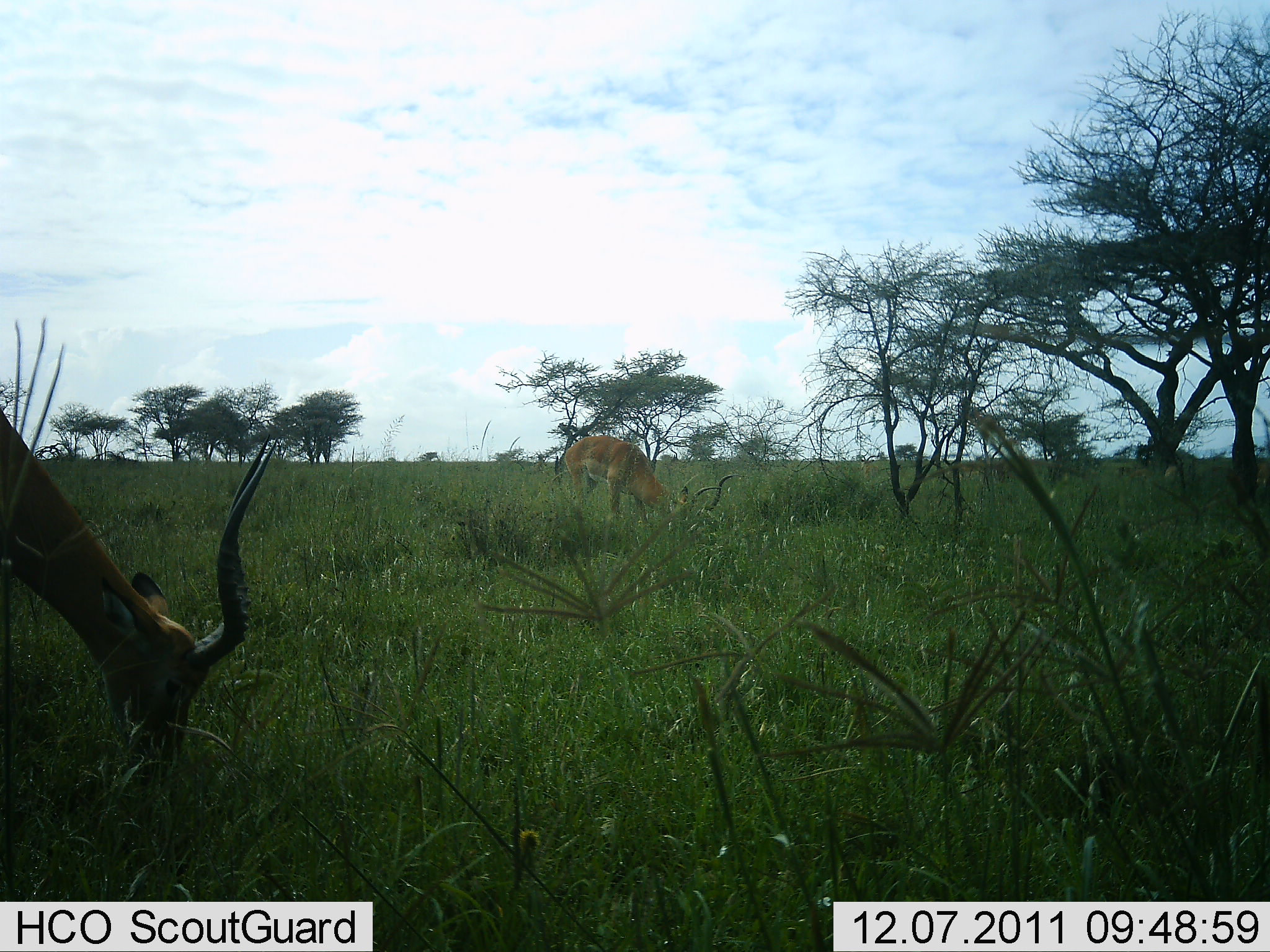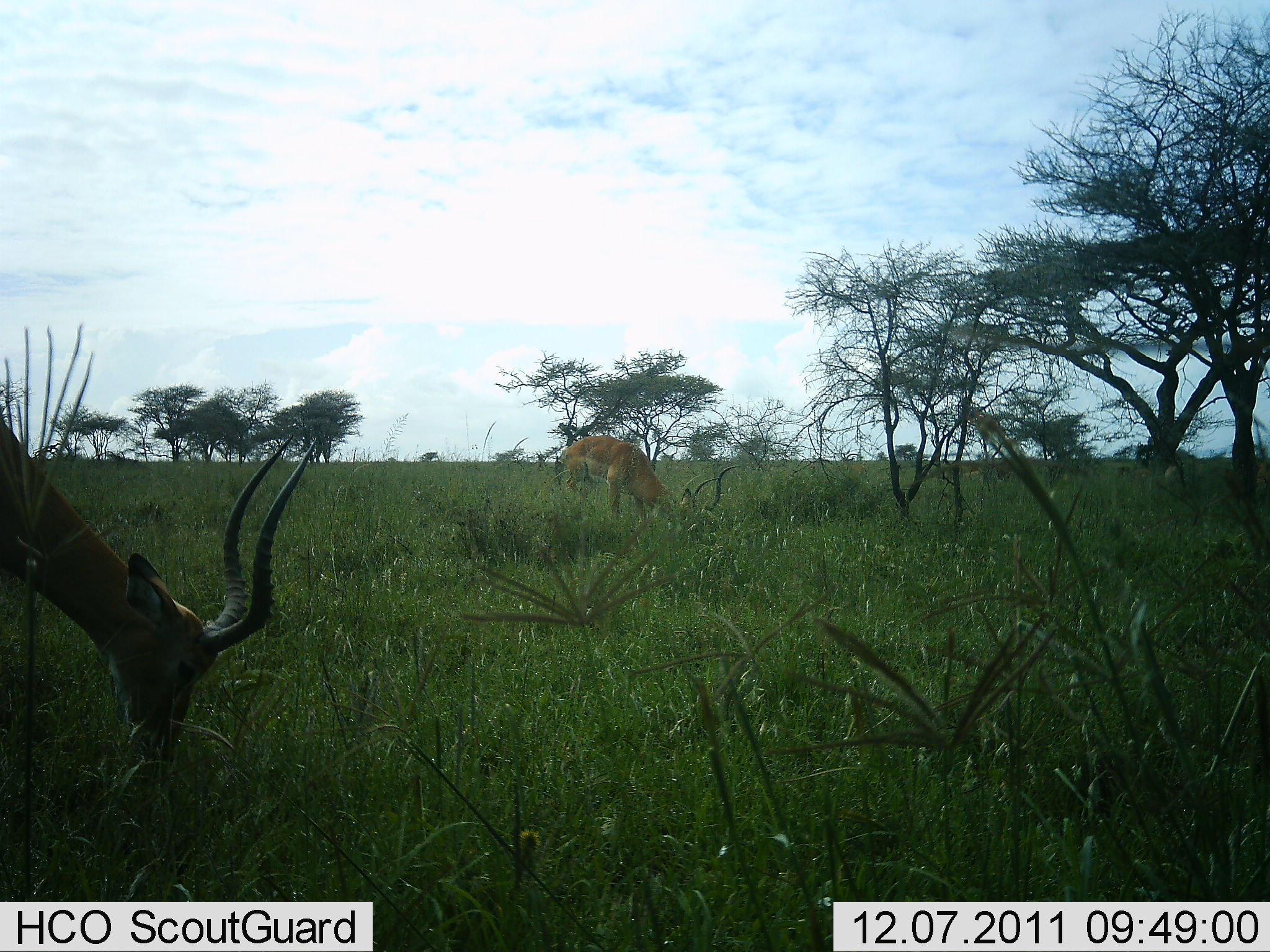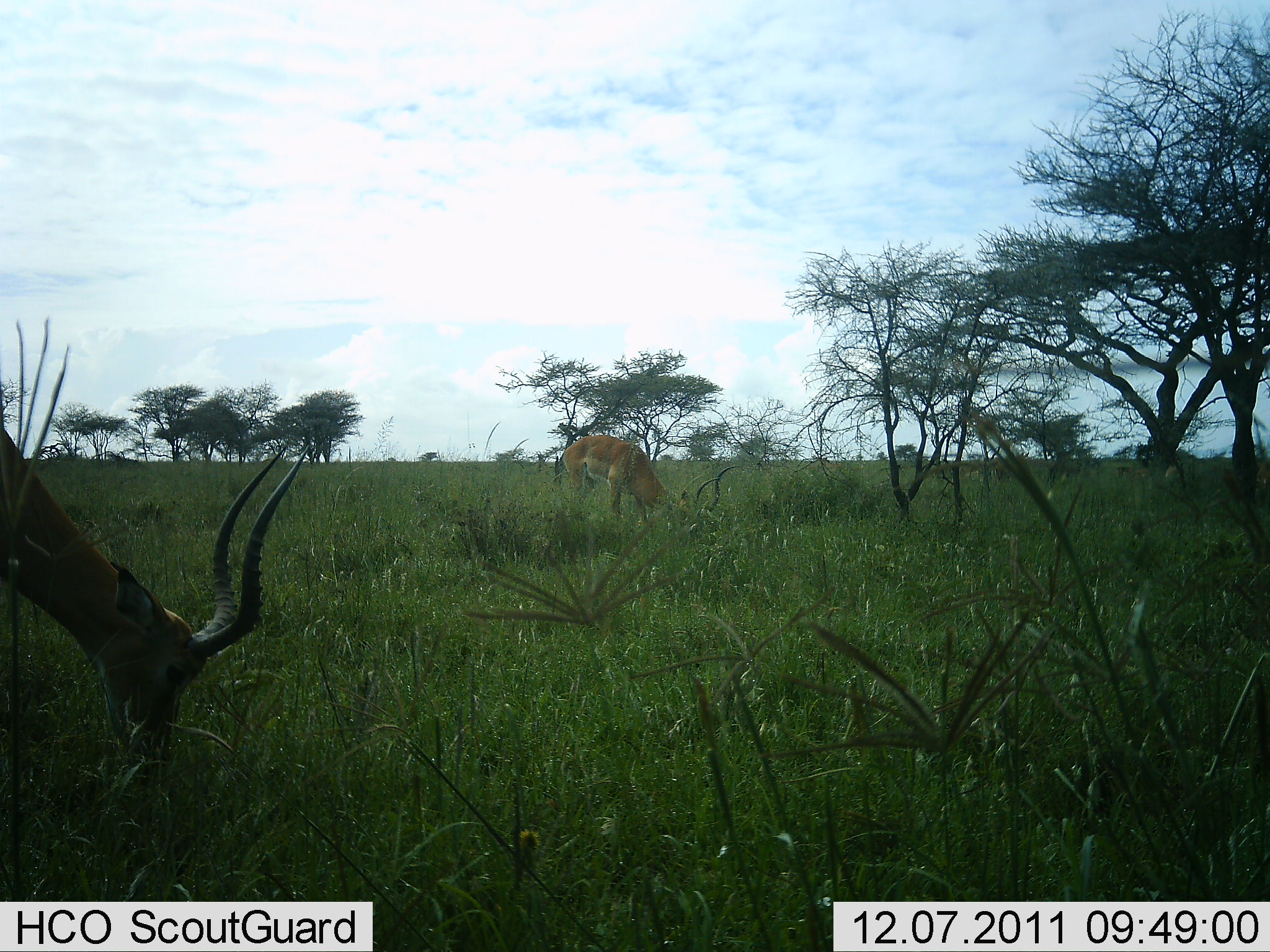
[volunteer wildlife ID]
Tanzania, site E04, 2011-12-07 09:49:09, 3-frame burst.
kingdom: Animalia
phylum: Chordata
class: Mammalia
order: Artiodactyla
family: Bovidae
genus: Aepyceros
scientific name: Aepyceros melampus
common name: impala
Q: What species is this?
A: Impala (Aepyceros melampus).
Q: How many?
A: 2.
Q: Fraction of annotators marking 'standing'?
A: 9%.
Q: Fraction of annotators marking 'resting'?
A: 0%.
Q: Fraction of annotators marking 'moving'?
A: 0%.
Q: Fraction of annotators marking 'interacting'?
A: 0%.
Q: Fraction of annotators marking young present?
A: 0%.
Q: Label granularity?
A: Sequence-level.